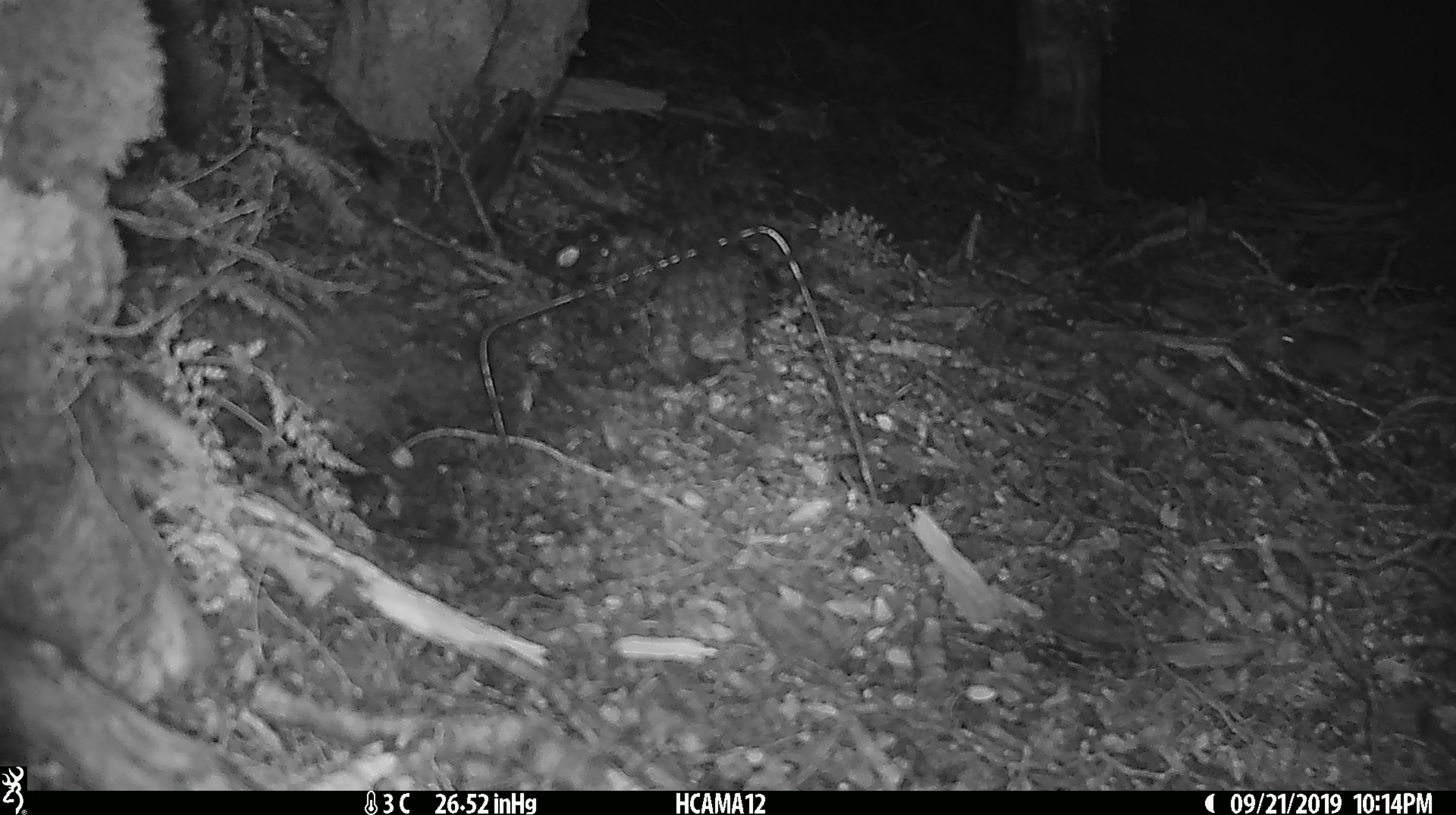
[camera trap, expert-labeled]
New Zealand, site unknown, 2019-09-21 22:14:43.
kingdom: Animalia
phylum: Chordata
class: Mammalia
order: Rodentia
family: Muridae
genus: Mus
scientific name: Mus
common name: mouse